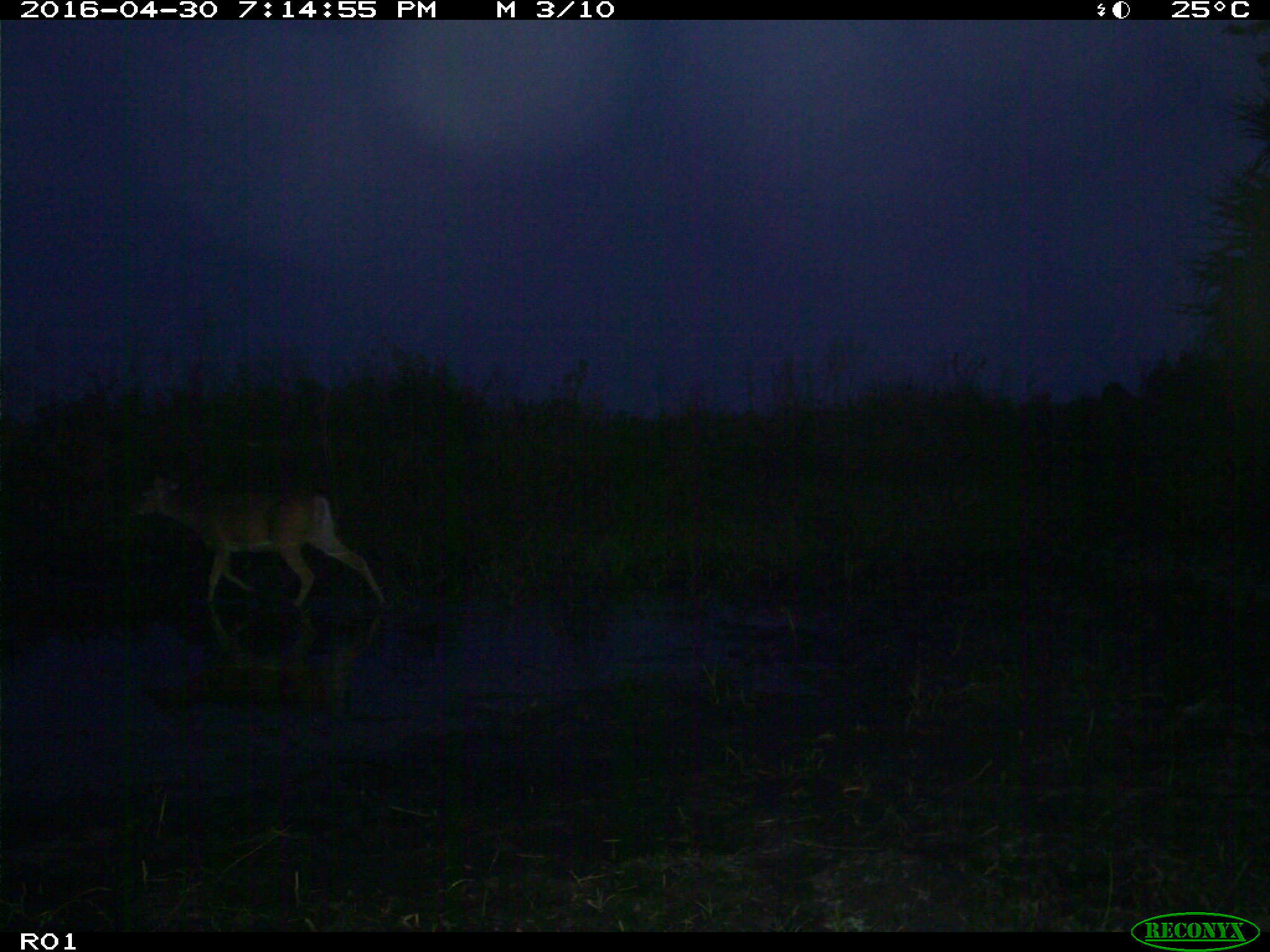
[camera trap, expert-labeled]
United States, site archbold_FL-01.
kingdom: Animalia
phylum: Chordata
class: Mammalia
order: Artiodactyla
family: Cervidae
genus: Odocoileus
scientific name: Odocoileus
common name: deer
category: unidentified deer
Unidentified deer (deer) (Odocoileus).